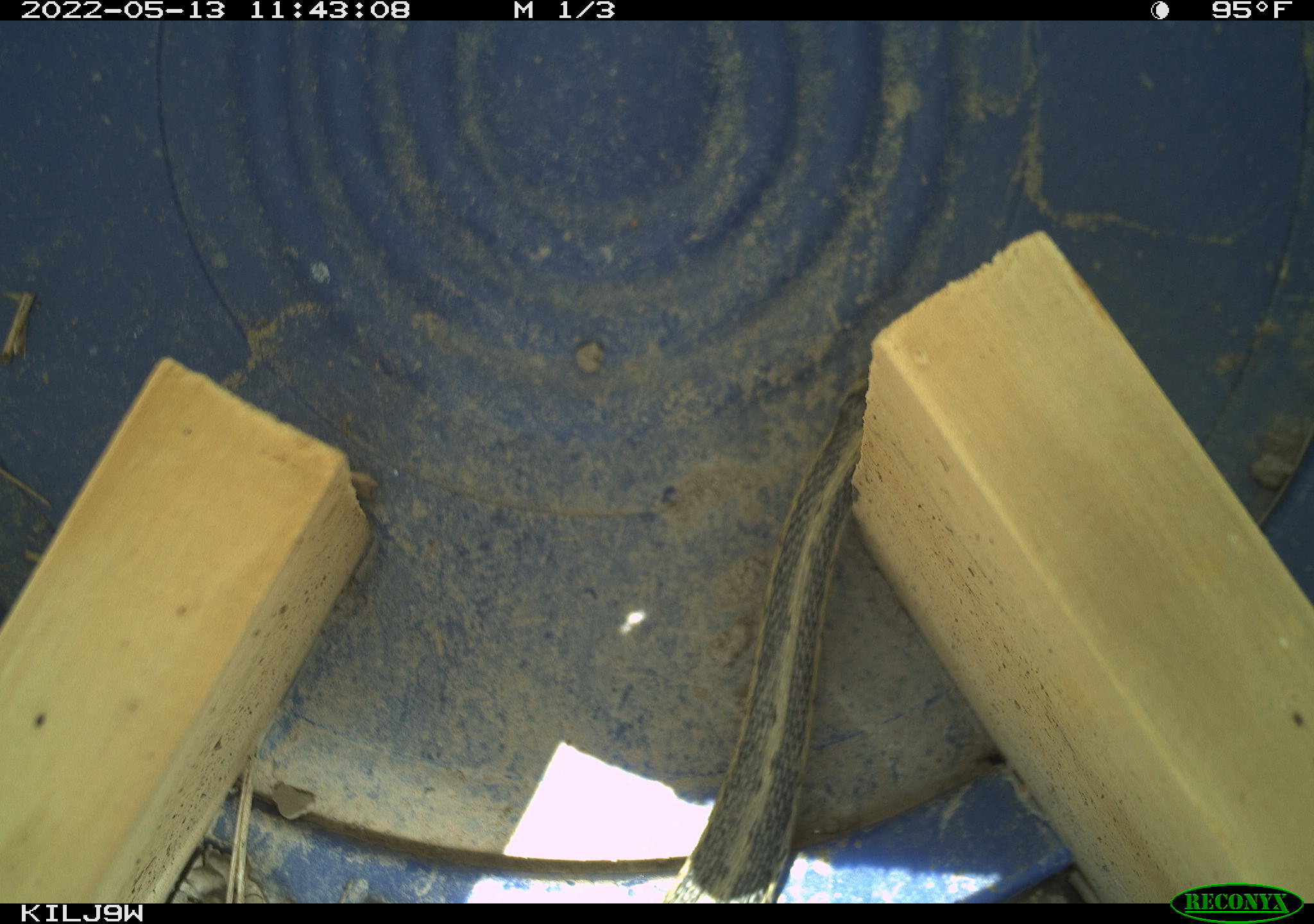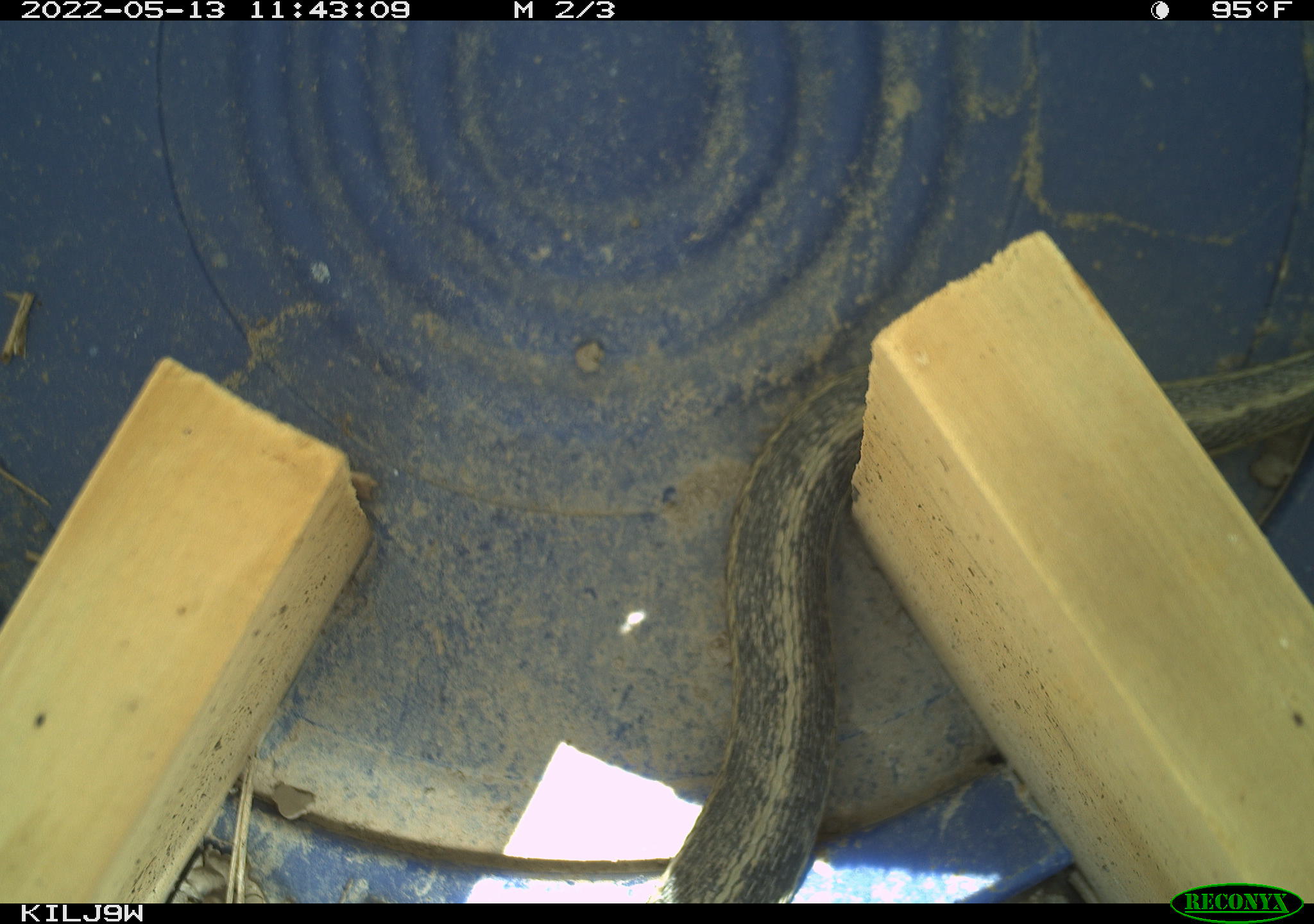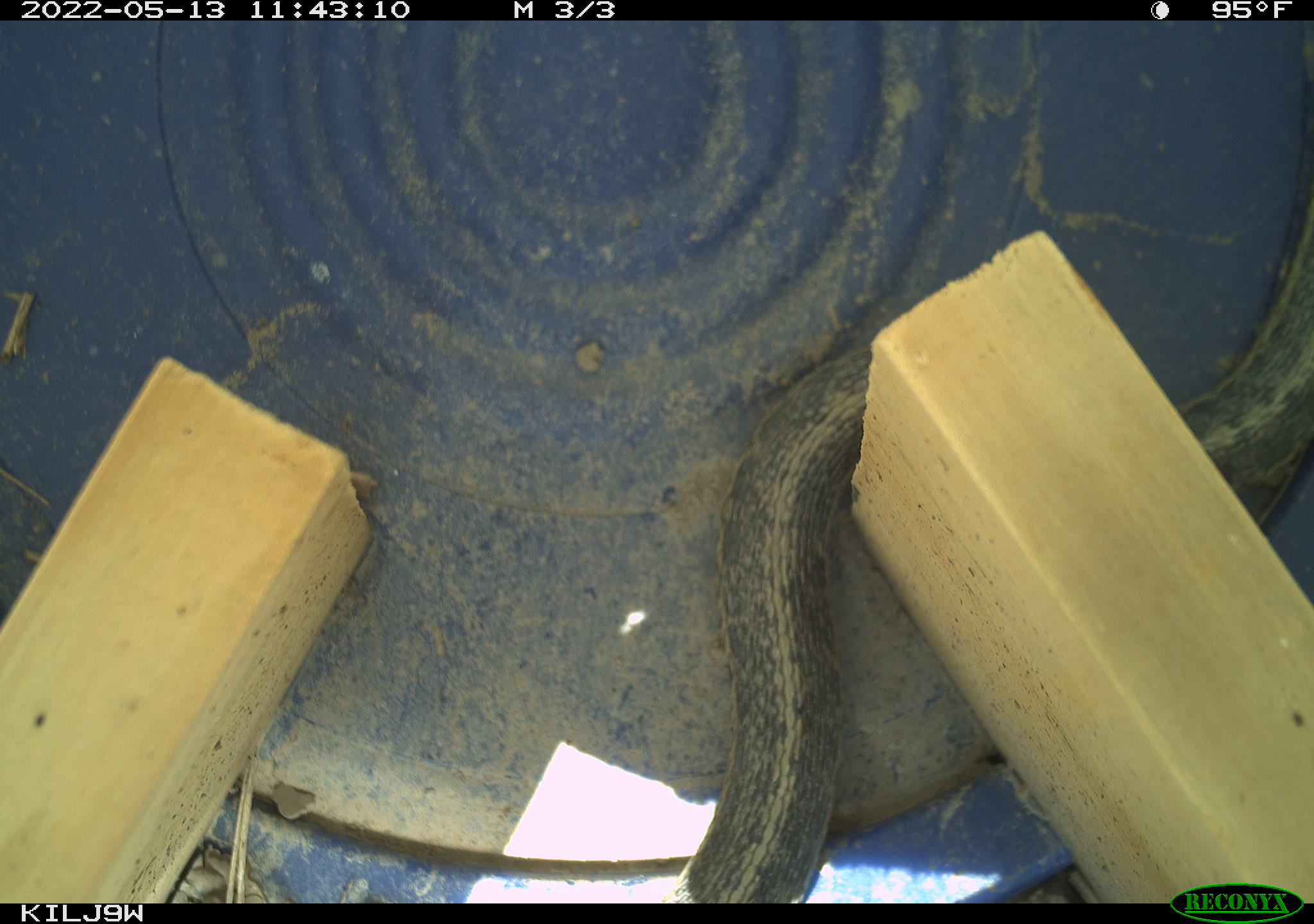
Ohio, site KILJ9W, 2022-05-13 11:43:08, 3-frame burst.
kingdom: Animalia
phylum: Chordata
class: Reptilia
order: Squamata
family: Colubridae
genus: Thamnophis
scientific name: Thamnophis sirtalis sirtalis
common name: eastern gartersnake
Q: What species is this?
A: Eastern gartersnake (Thamnophis sirtalis sirtalis).